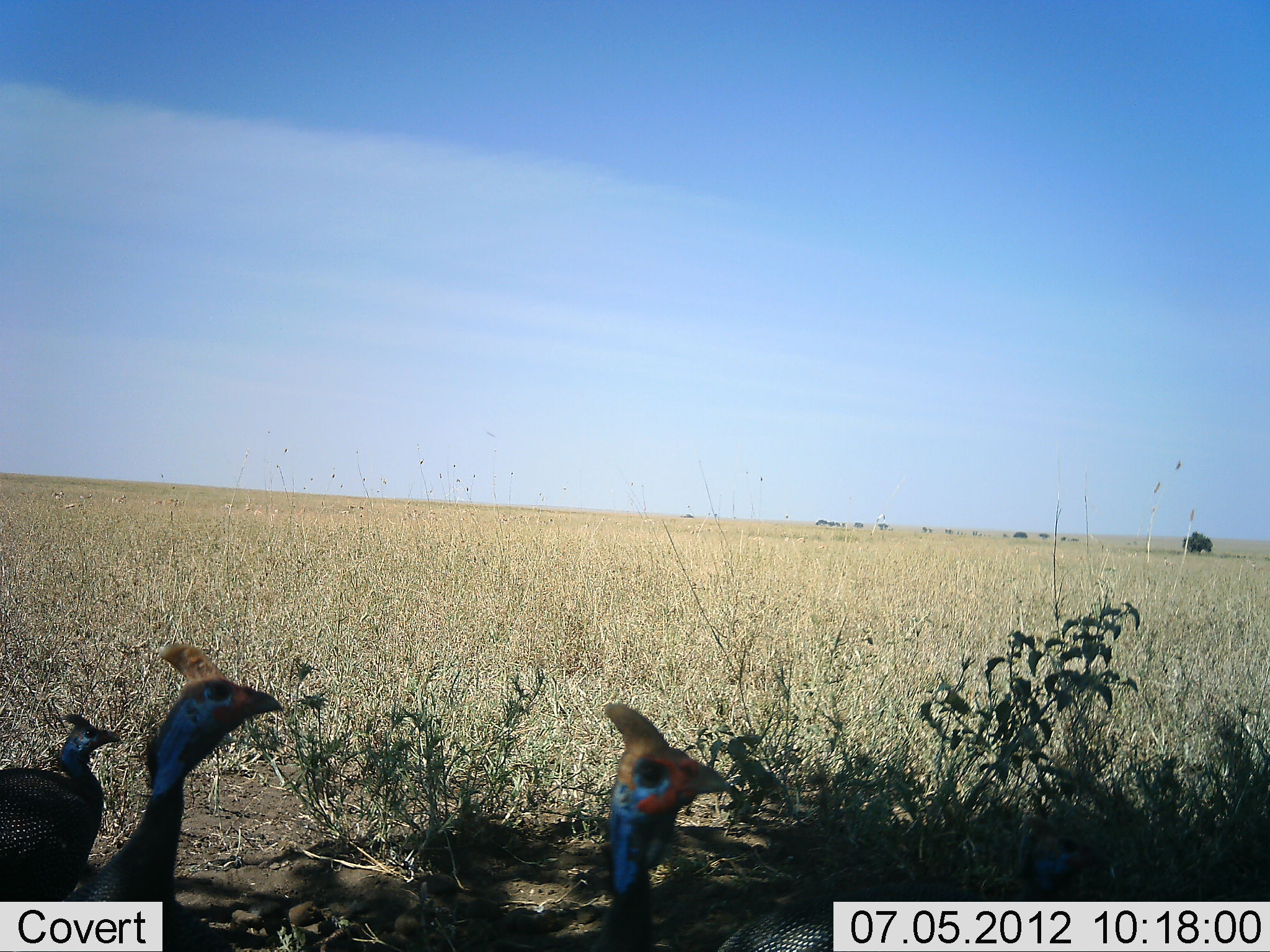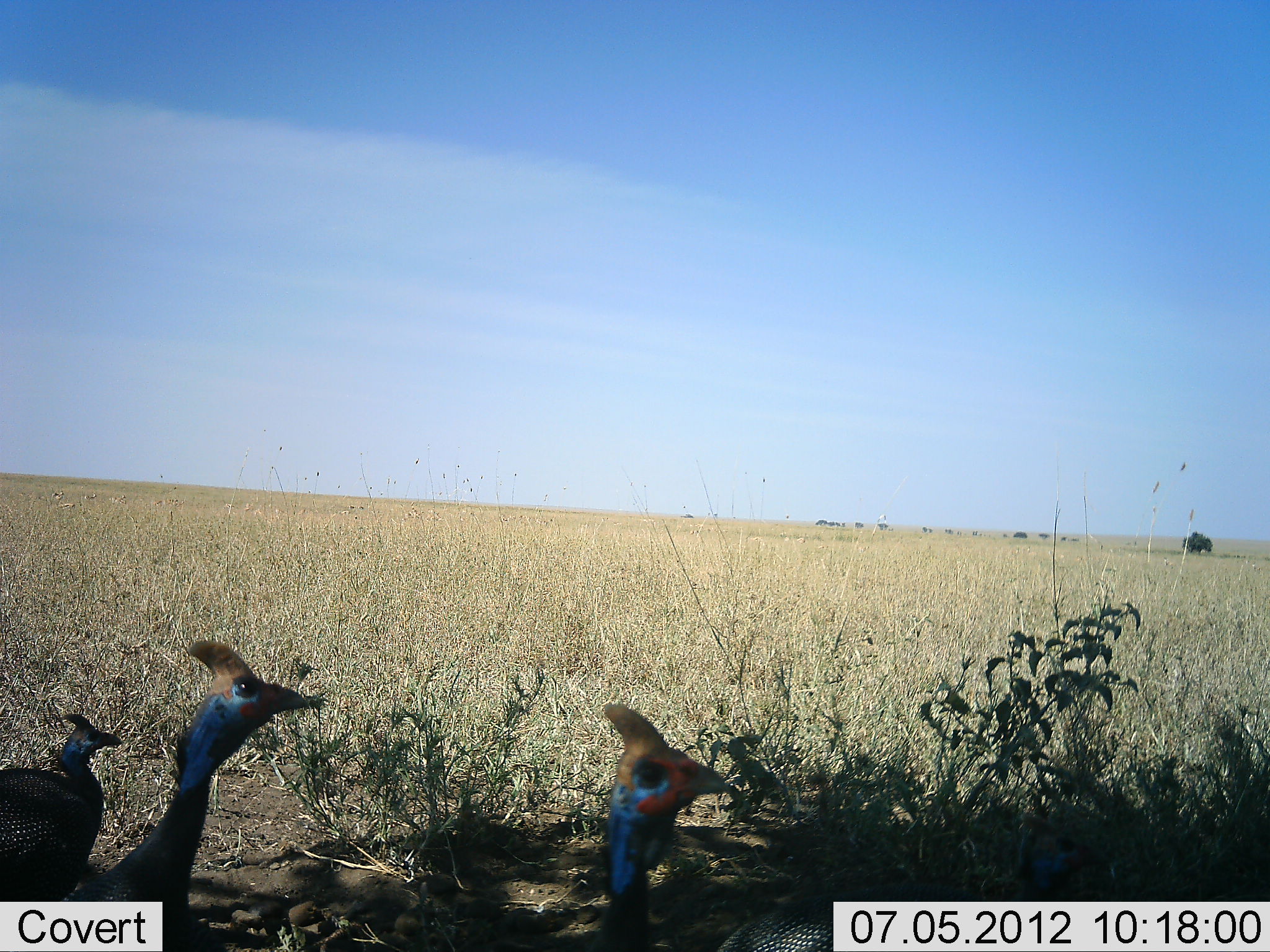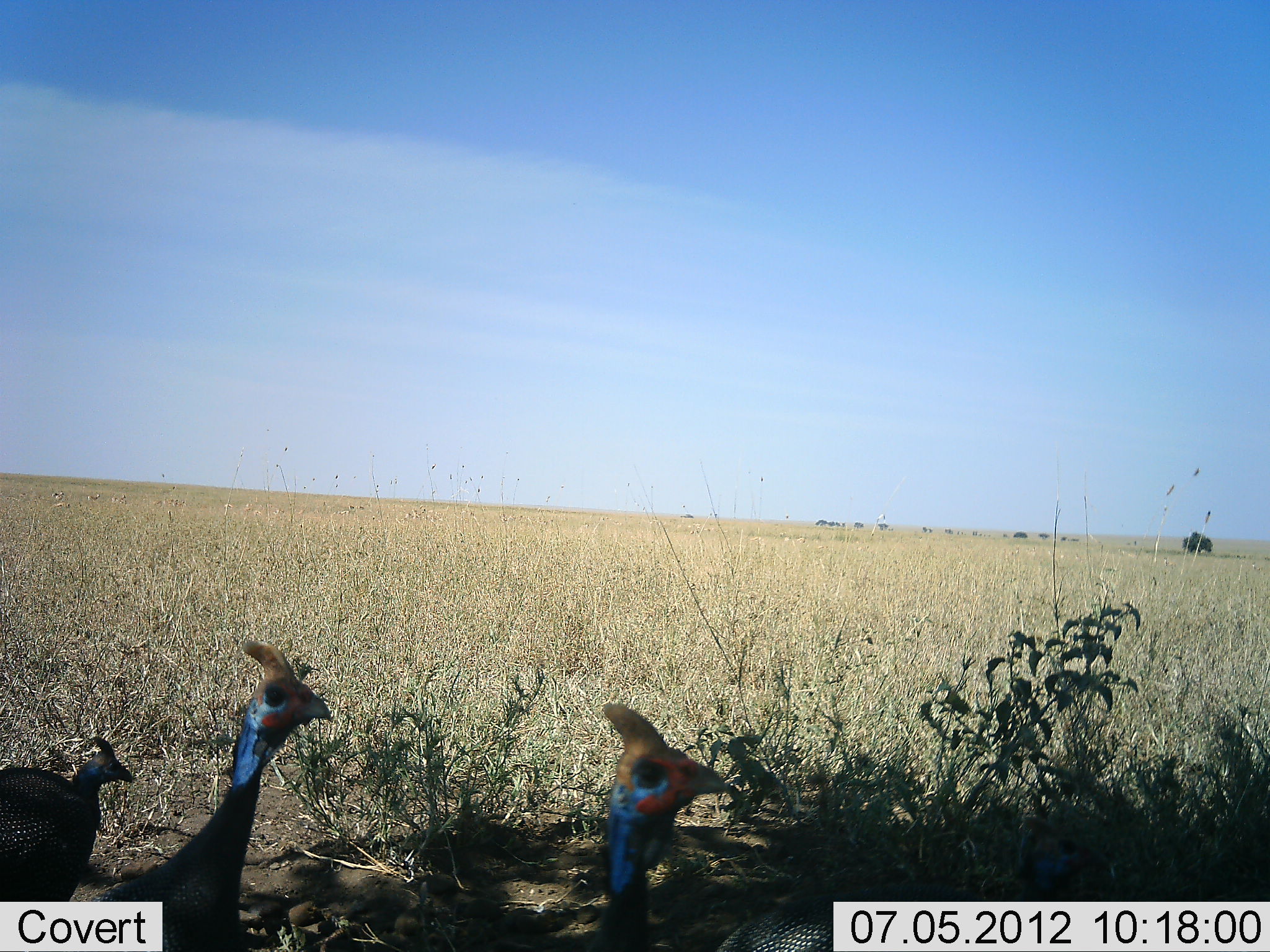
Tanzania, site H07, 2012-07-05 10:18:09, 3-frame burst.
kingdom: Animalia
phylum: Chordata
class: Aves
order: Galliformes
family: Numididae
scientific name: Numididae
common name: guinea fowl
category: guineafowl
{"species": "guineafowl (guinea fowl) (Numididae)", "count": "3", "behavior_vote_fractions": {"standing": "73%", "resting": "0%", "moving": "45%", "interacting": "0%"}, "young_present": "0%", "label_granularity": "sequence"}